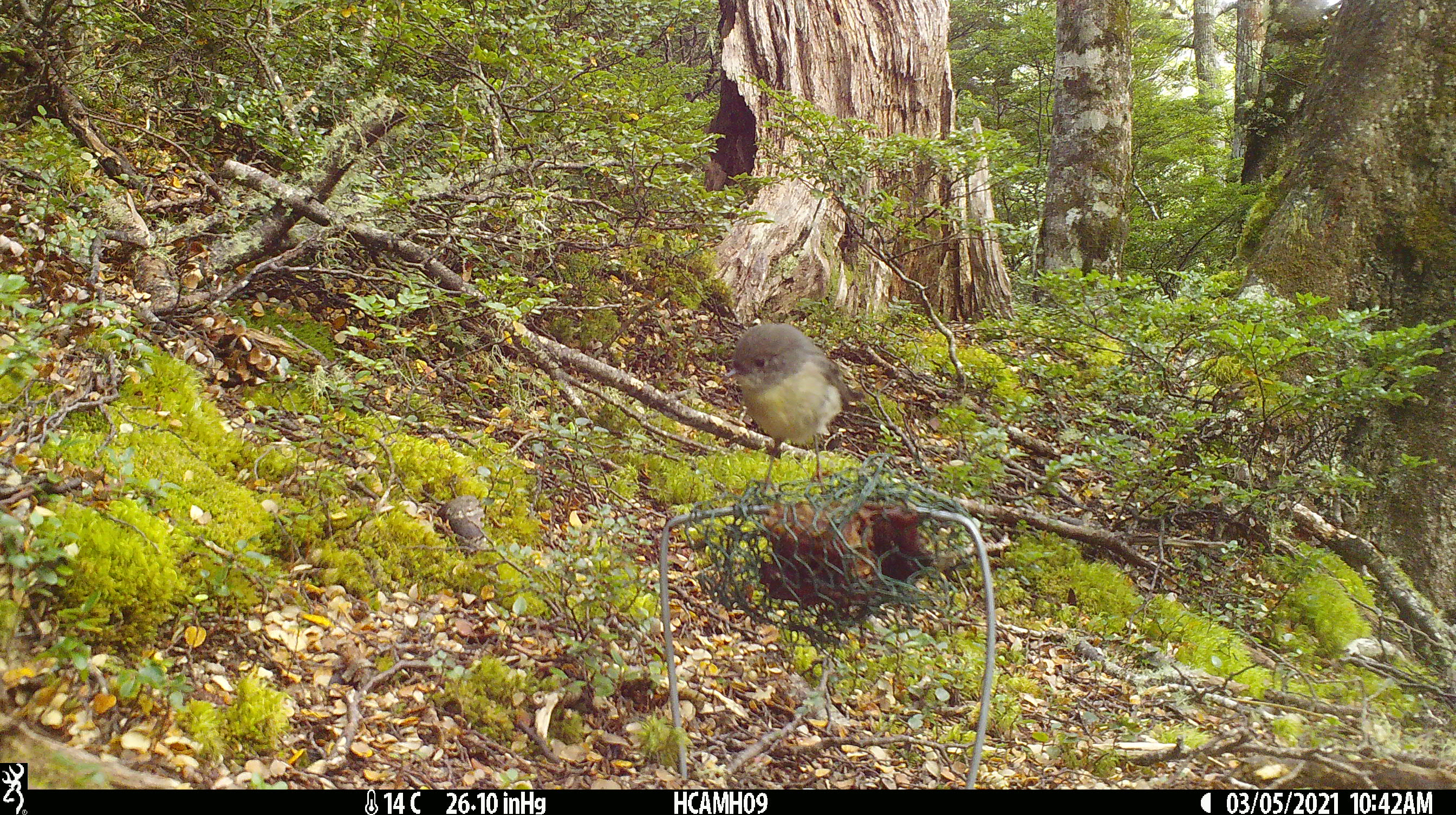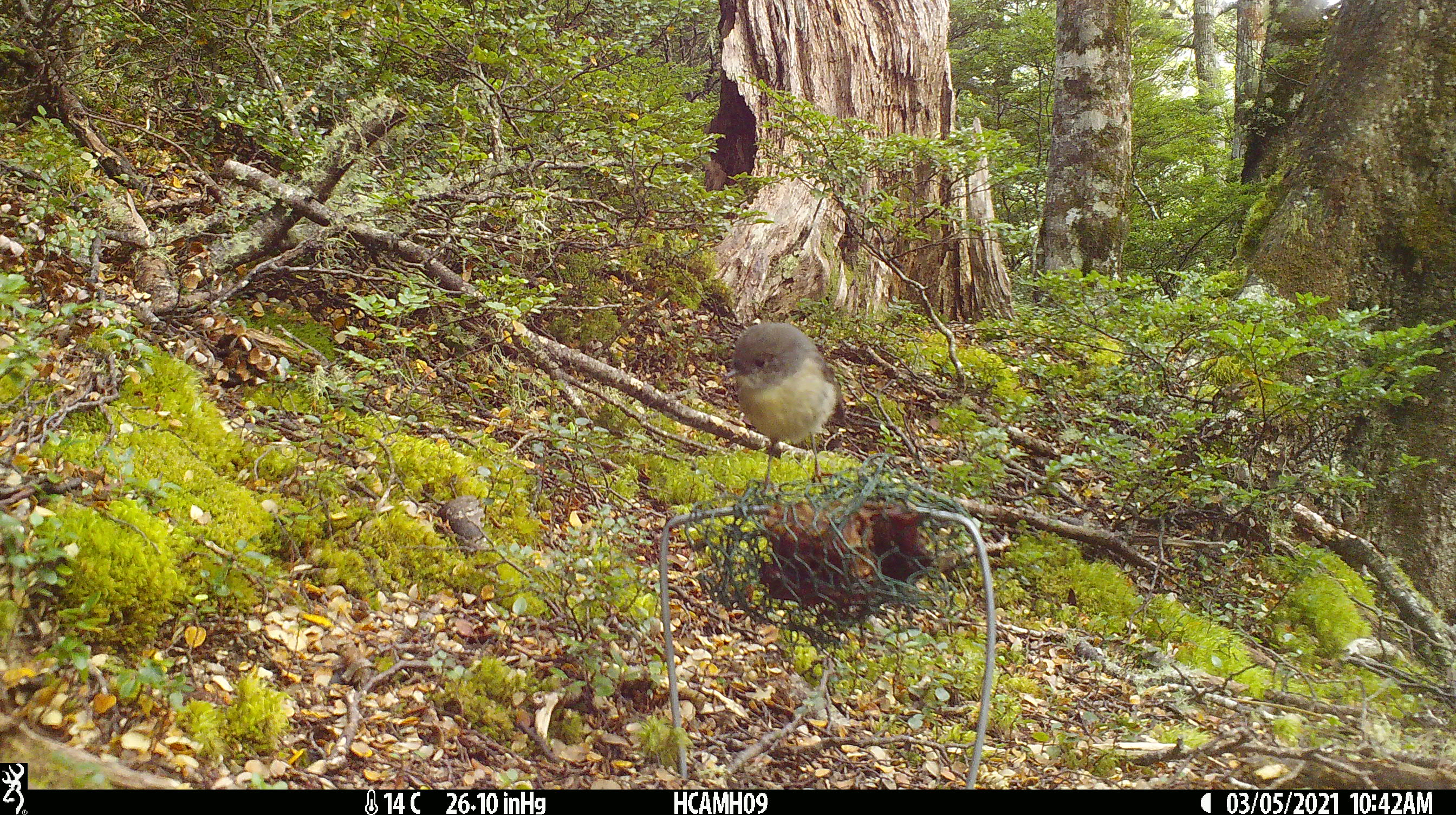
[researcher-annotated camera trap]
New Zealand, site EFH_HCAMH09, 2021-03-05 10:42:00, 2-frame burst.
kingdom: Animalia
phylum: Chordata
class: Aves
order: Passeriformes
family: Petroicidae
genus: Petroica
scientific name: Petroica macrocephala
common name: tomtit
Tomtit (Petroica macrocephala).